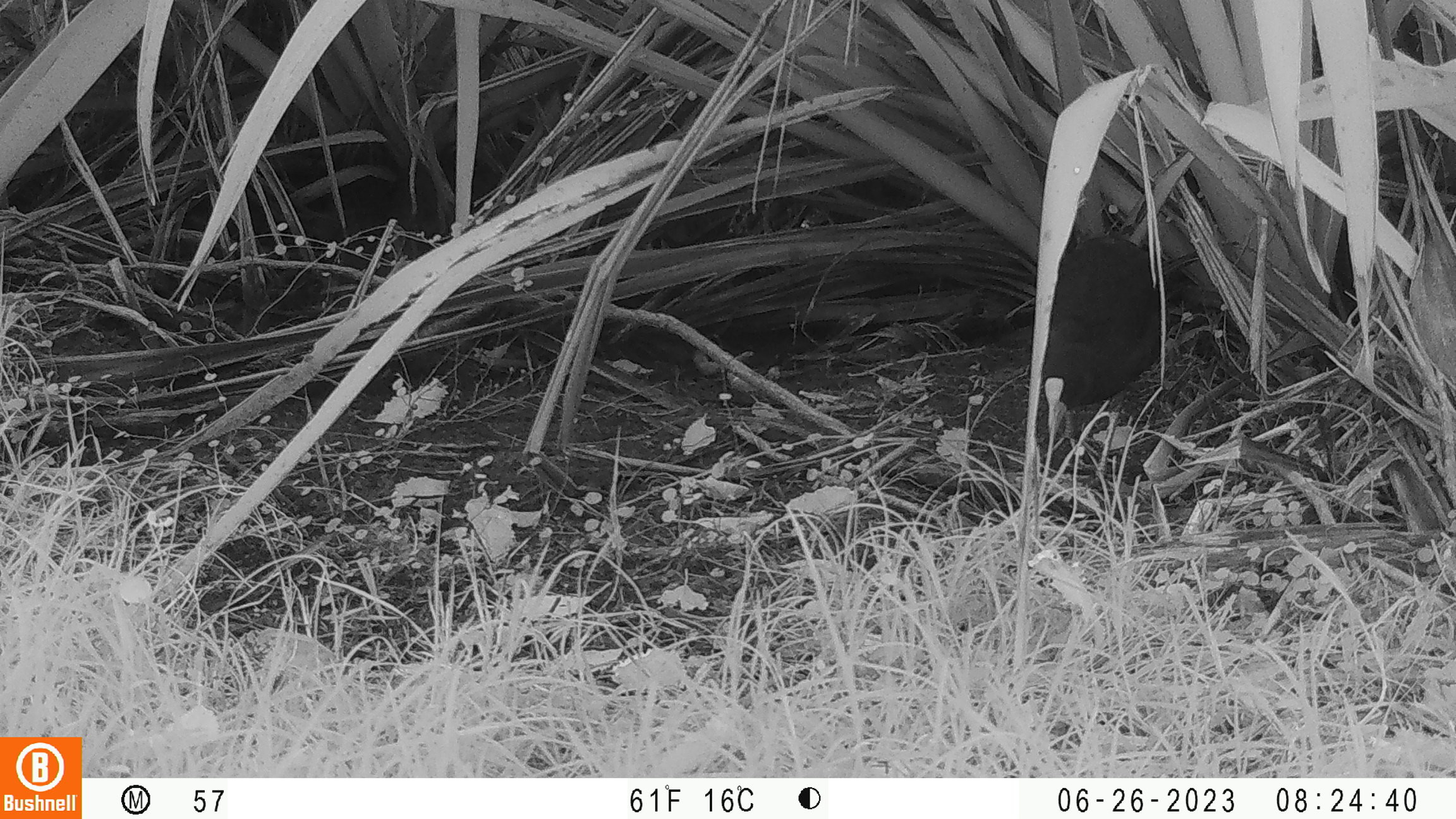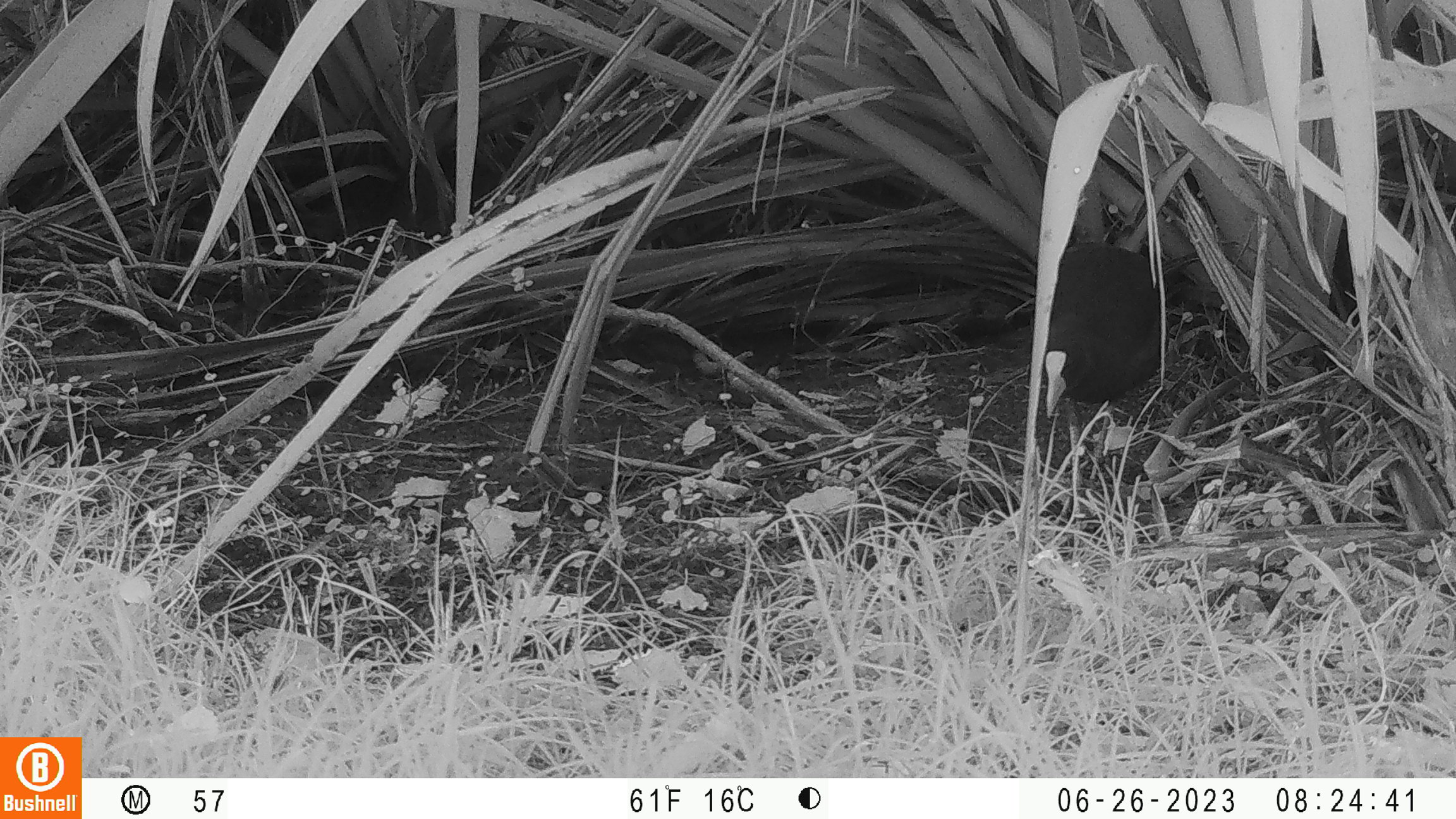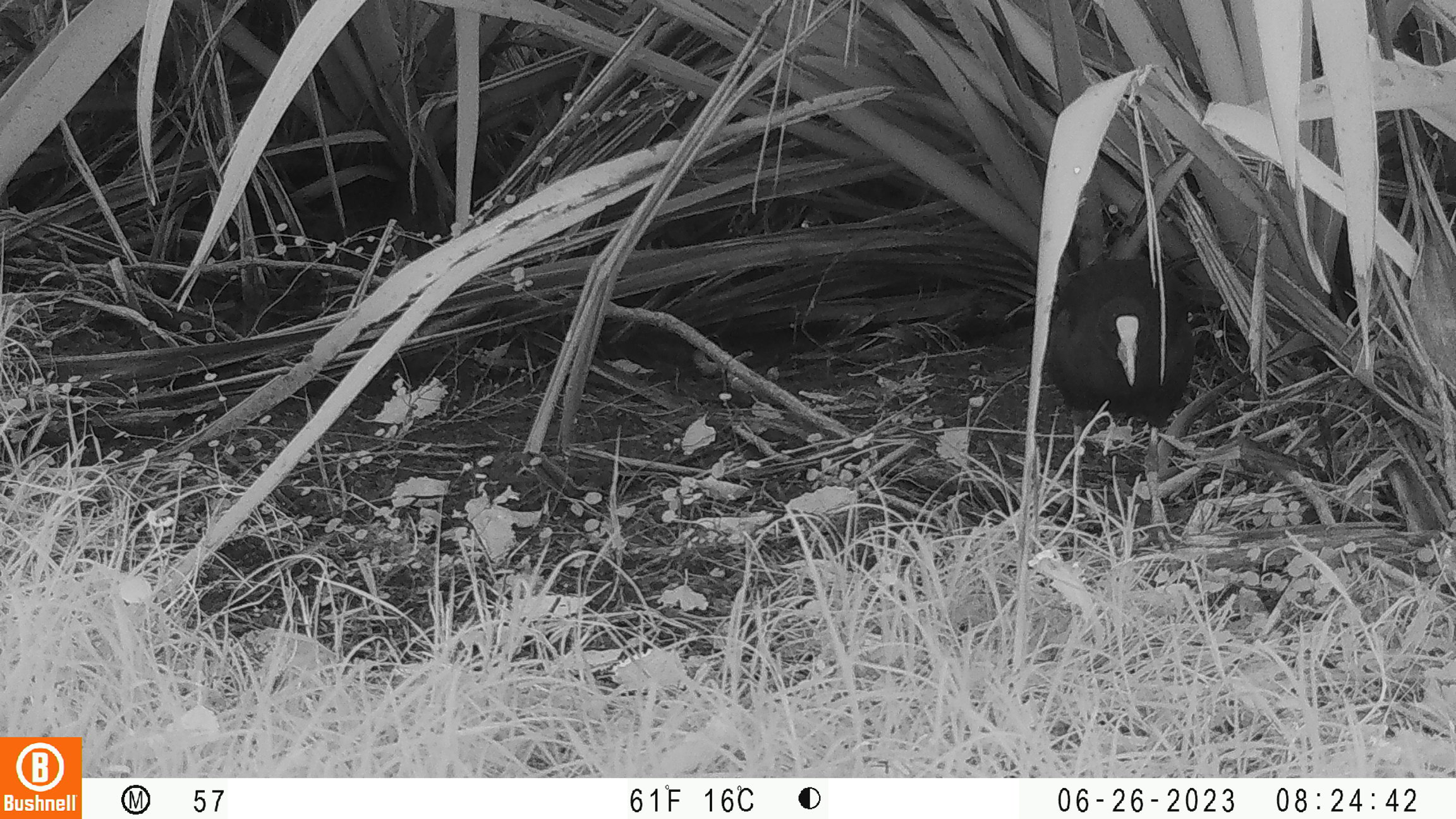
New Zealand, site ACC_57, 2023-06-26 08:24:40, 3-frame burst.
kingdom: Animalia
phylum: Chordata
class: Aves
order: Gruiformes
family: Rallidae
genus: Porphyrio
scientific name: Porphyrio melanotus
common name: australasian swamphen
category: pukeko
Pukeko (australasian swamphen) (Porphyrio melanotus).